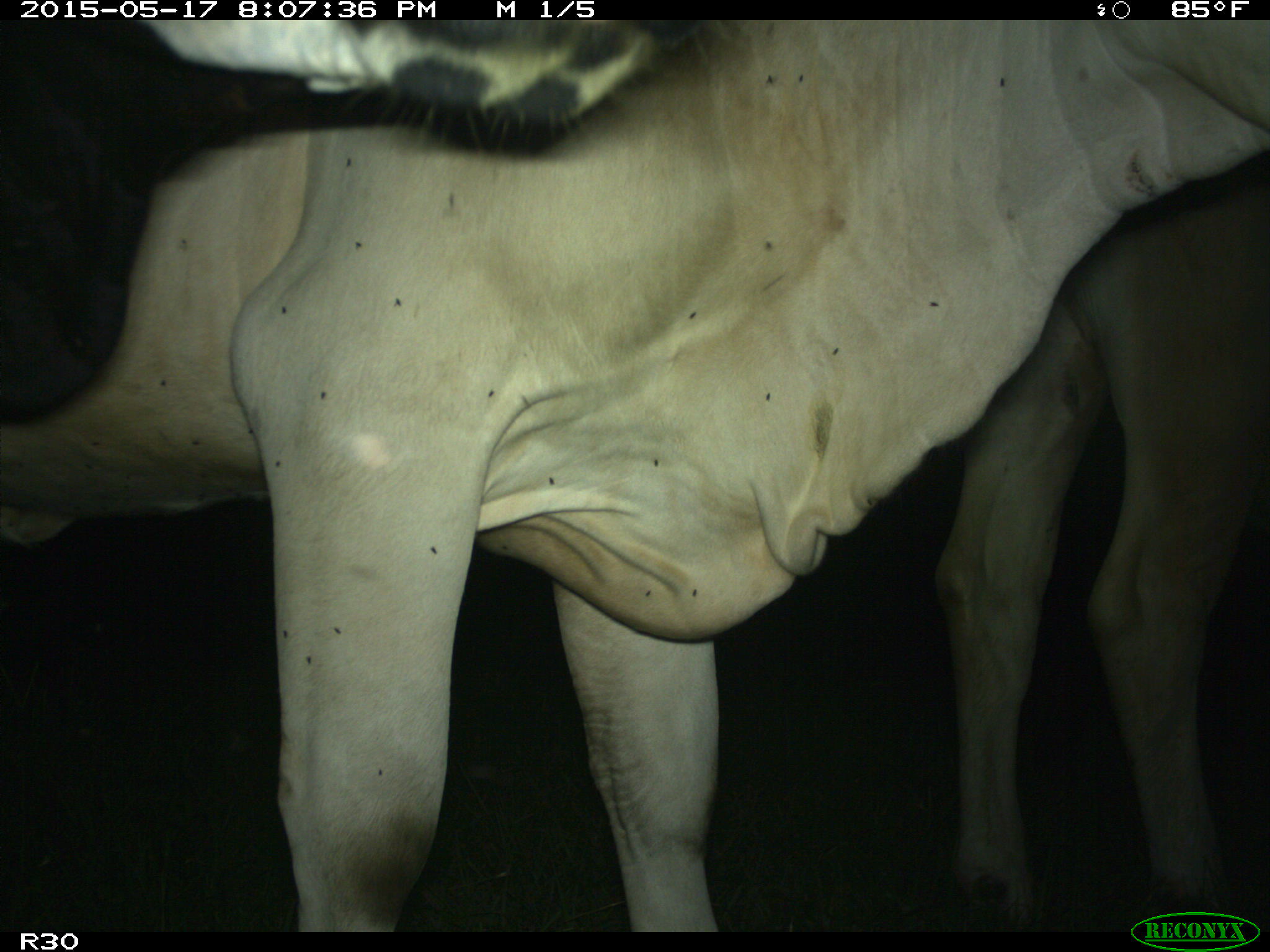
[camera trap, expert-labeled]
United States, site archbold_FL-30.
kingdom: Animalia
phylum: Chordata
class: Mammalia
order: Artiodactyla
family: Bovidae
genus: Bos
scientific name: Bos taurus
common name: domestic cow